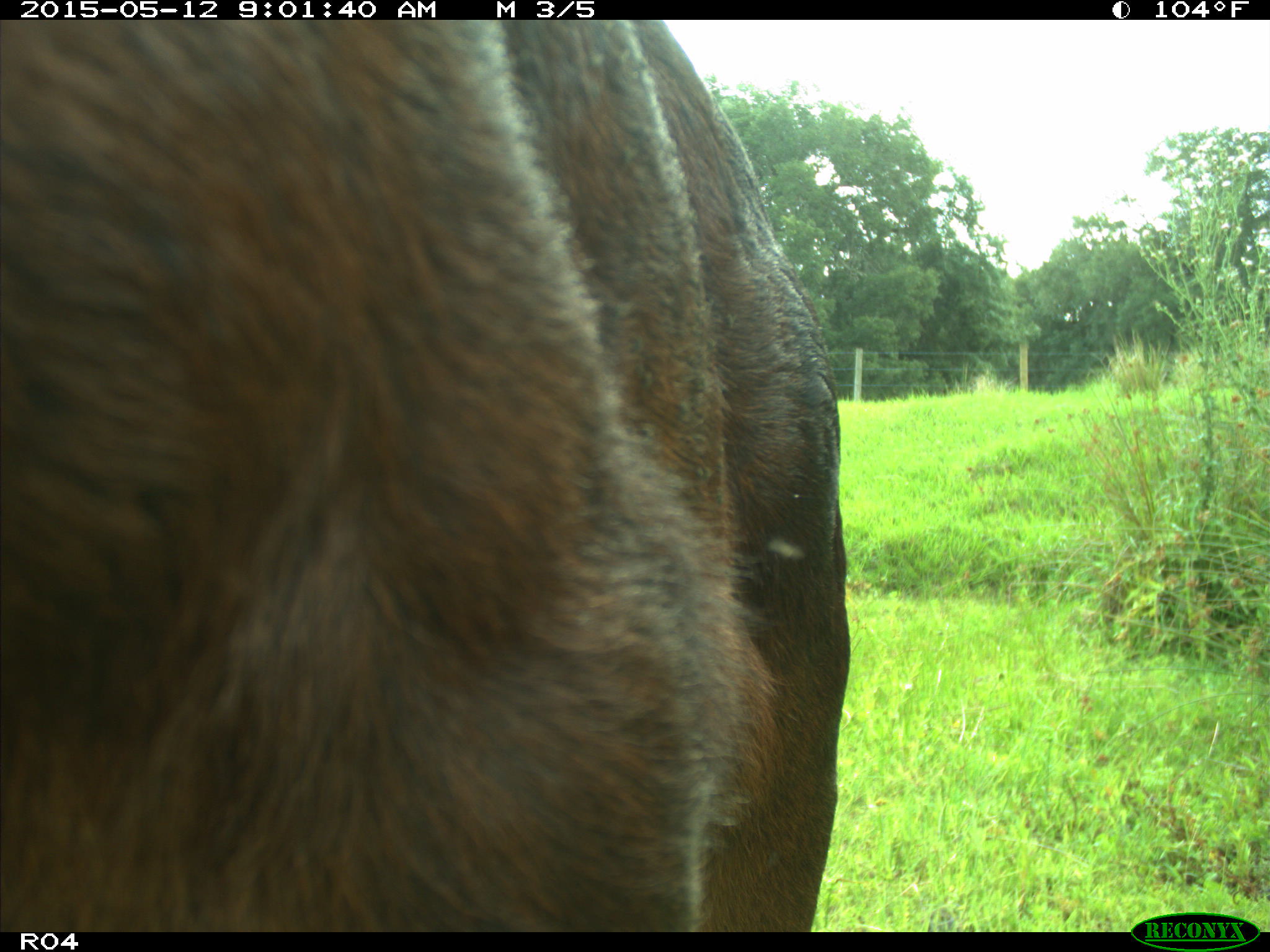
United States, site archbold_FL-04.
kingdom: Animalia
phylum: Chordata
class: Mammalia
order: Artiodactyla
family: Bovidae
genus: Bos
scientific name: Bos taurus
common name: domestic cow